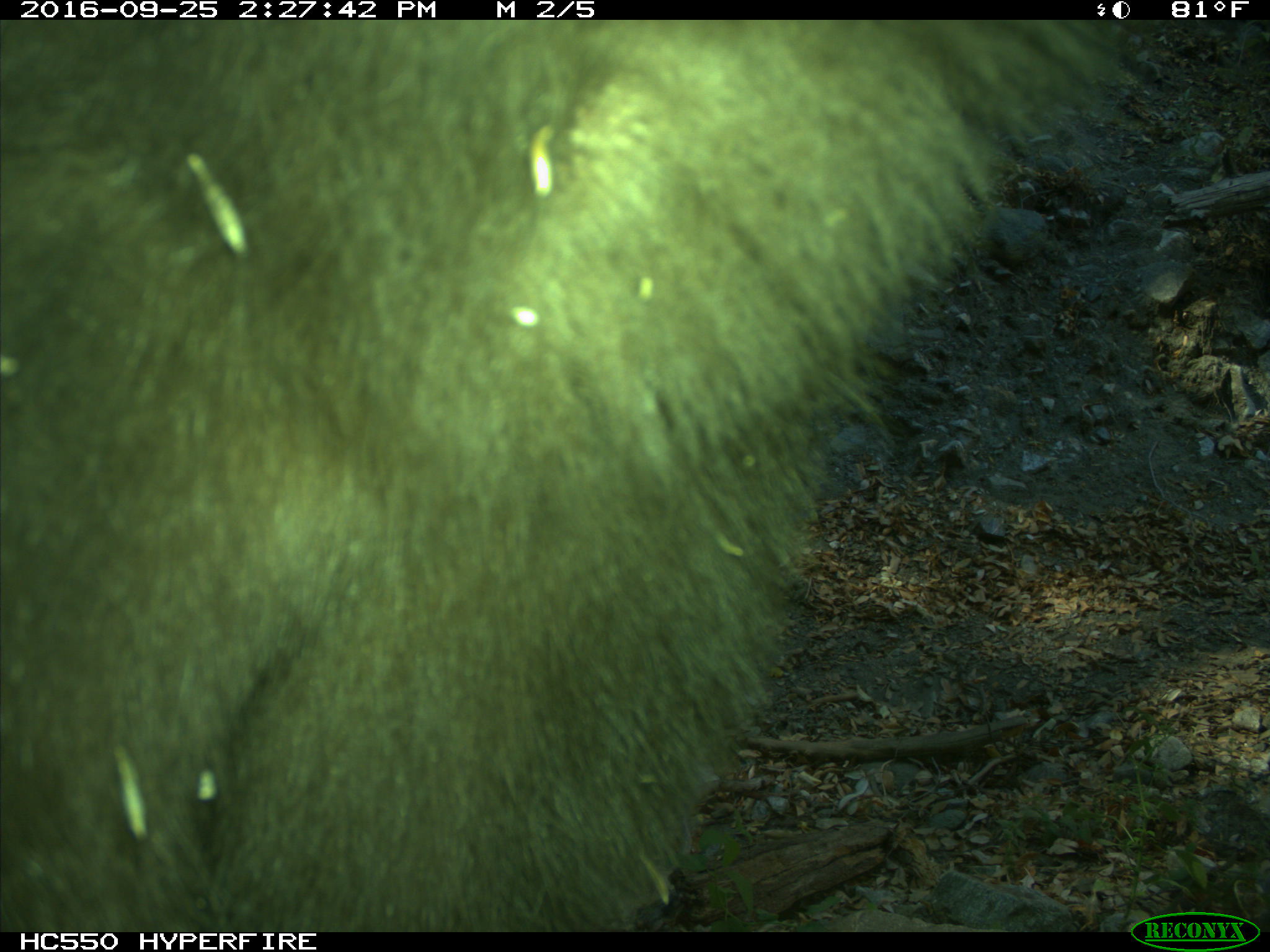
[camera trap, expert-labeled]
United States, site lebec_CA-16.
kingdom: Animalia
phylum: Chordata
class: Mammalia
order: Carnivora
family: Ursidae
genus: Ursus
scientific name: Ursus americanus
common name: american black bear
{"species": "Ursus americanus (american black bear)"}